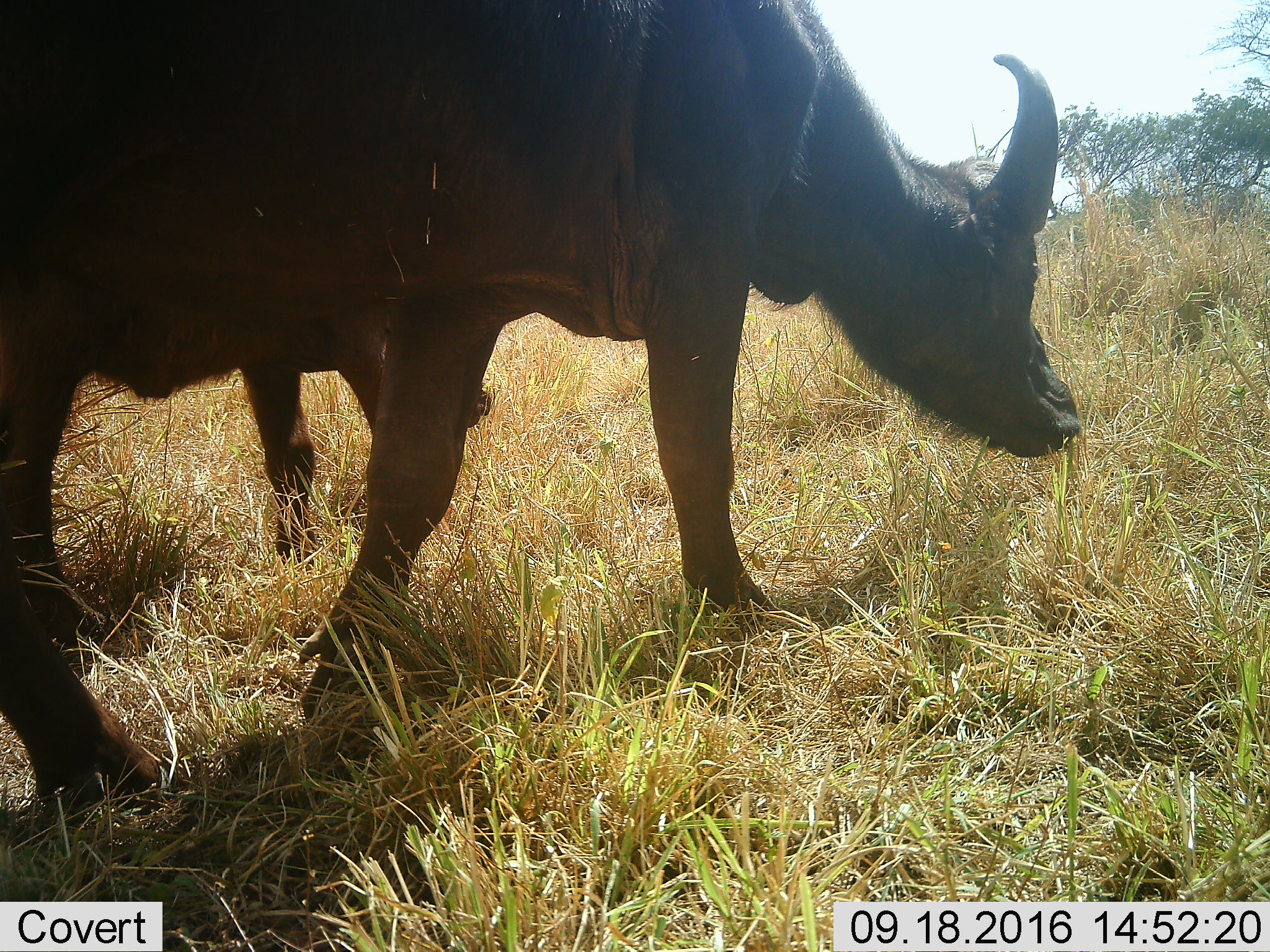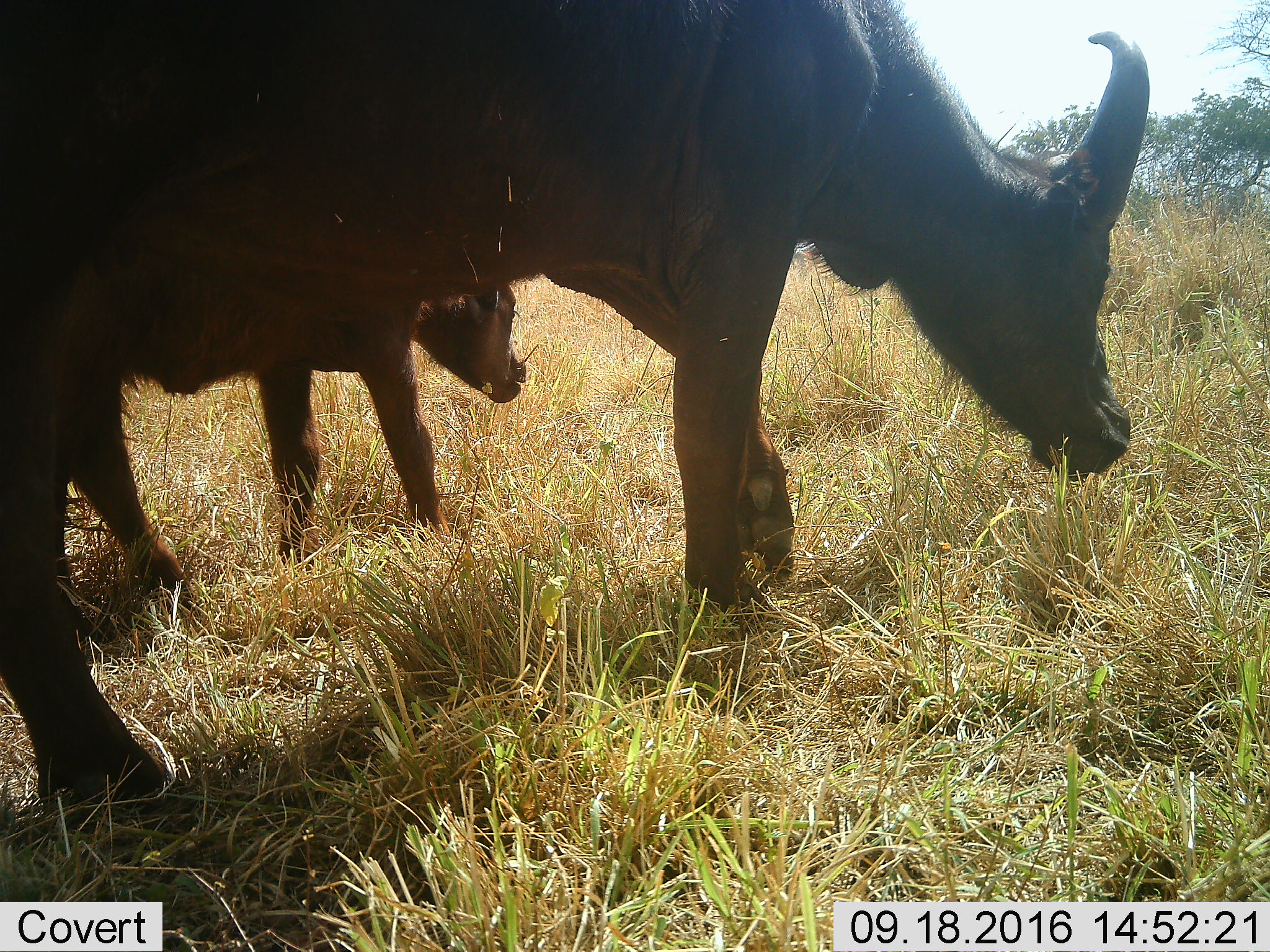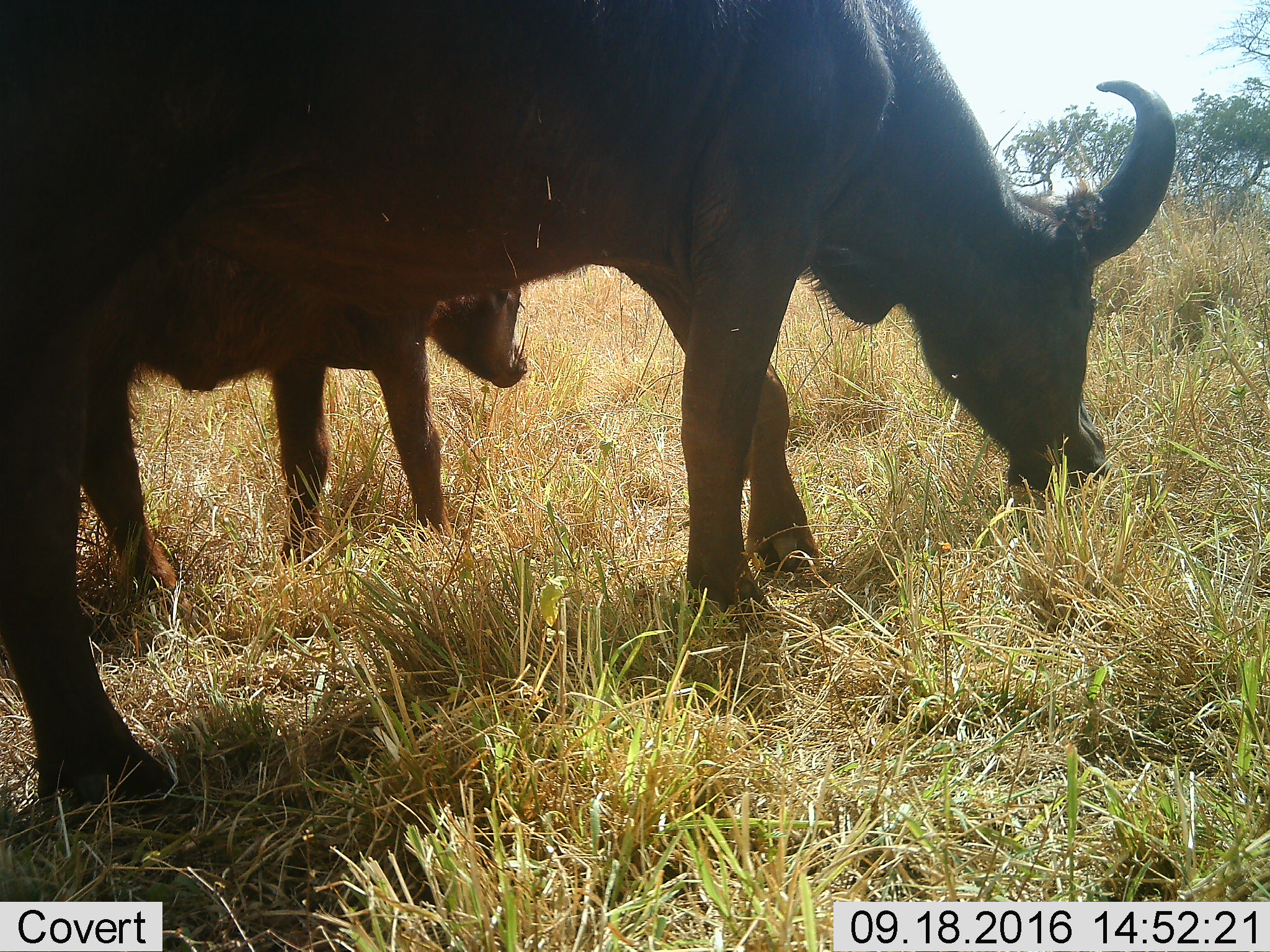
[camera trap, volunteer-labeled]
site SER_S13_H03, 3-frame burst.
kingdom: Animalia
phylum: Chordata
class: Mammalia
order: Artiodactyla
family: Bovidae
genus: Syncerus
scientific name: Syncerus caffer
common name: african buffalo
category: buffalo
Buffalo (african buffalo) (Syncerus caffer), count 2. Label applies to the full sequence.